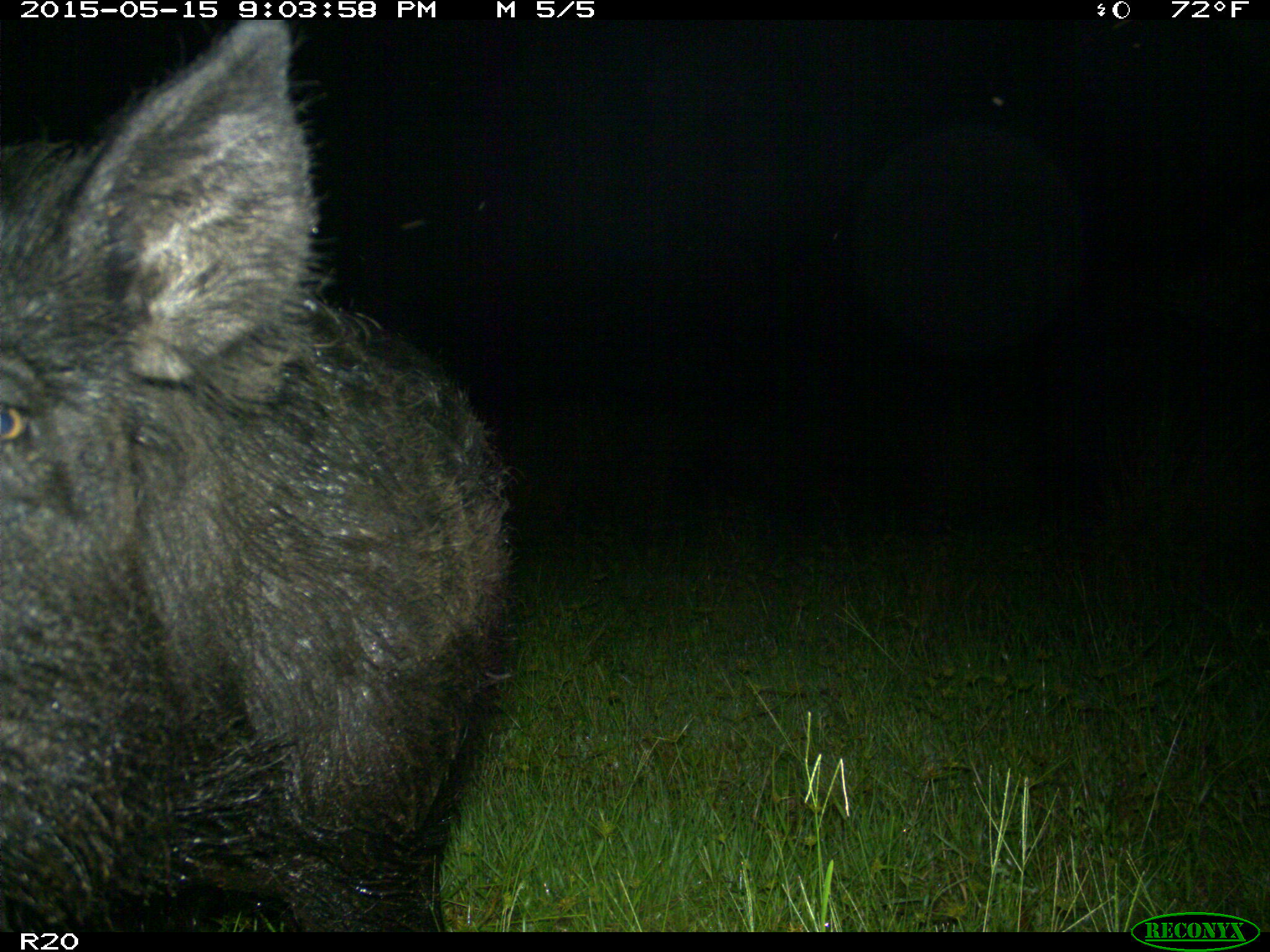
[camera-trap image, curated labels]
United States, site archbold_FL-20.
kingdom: Animalia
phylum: Chordata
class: Mammalia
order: Artiodactyla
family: Suidae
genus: Sus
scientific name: Sus scrofa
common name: wild boar